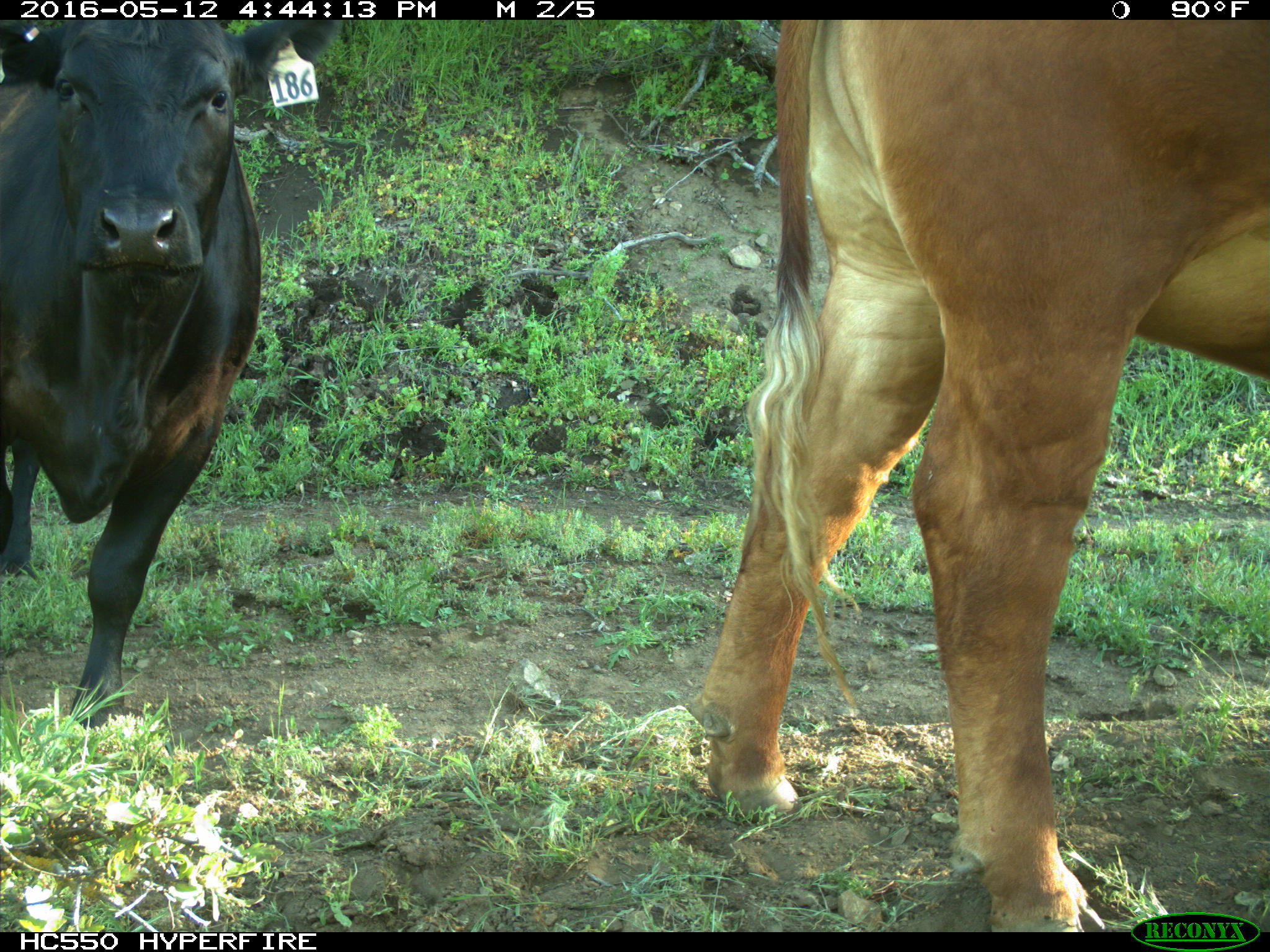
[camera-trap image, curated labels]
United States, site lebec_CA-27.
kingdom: Animalia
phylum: Chordata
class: Mammalia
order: Artiodactyla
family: Bovidae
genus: Bos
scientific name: Bos taurus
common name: domestic cow